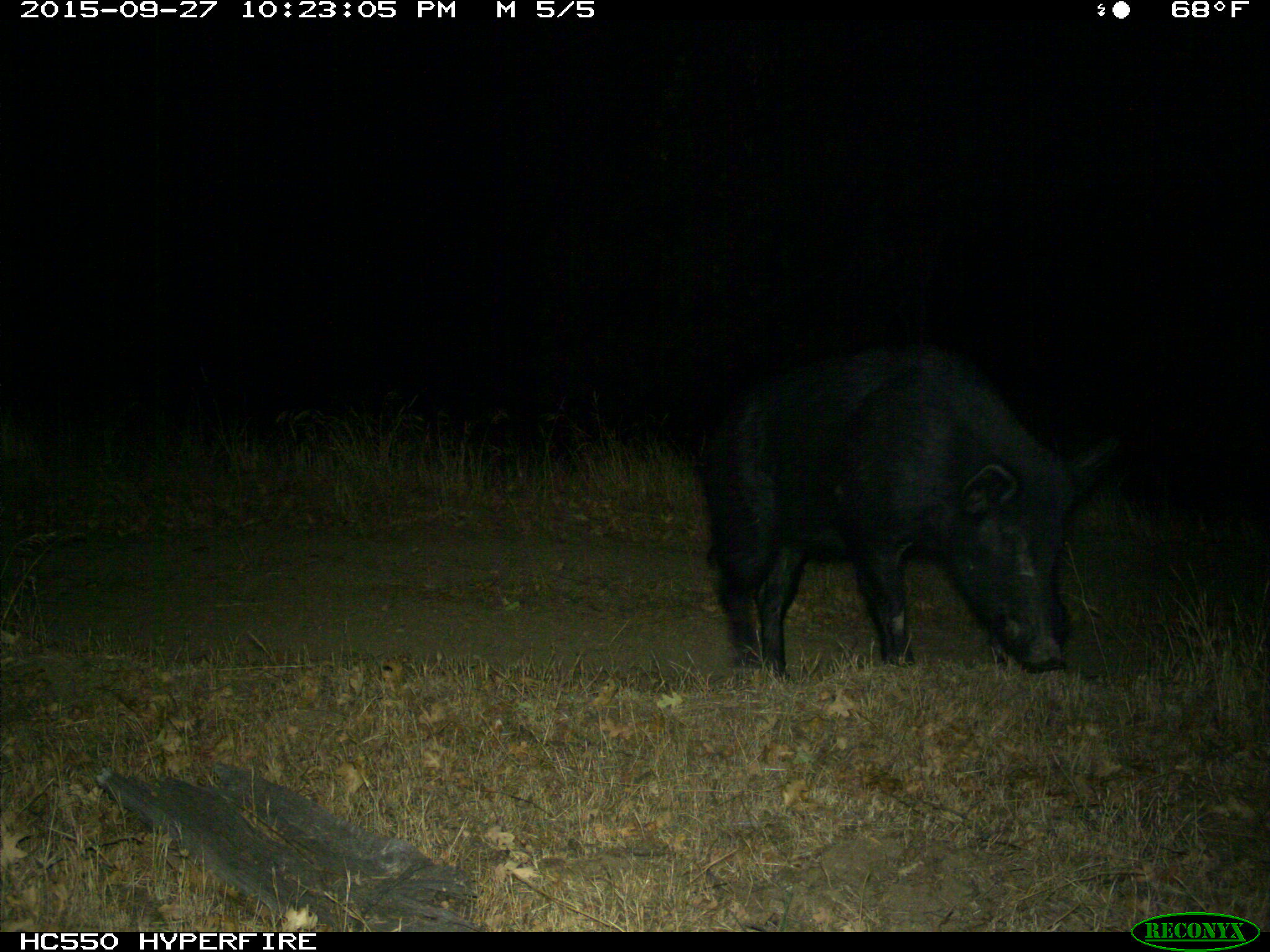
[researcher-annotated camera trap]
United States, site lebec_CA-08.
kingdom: Animalia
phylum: Chordata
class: Mammalia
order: Artiodactyla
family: Suidae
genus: Sus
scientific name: Sus scrofa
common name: wild boar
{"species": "Sus scrofa (wild boar)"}